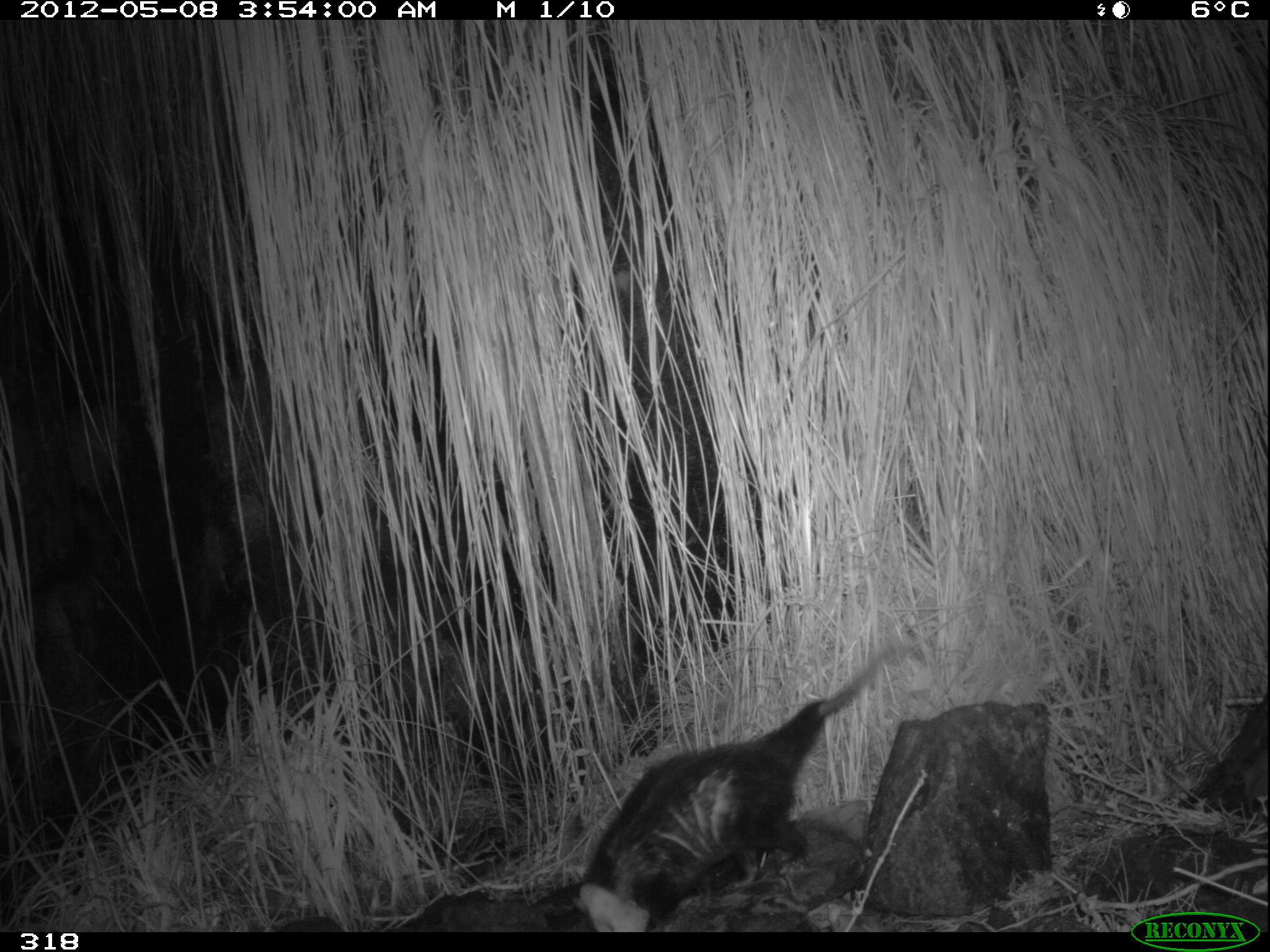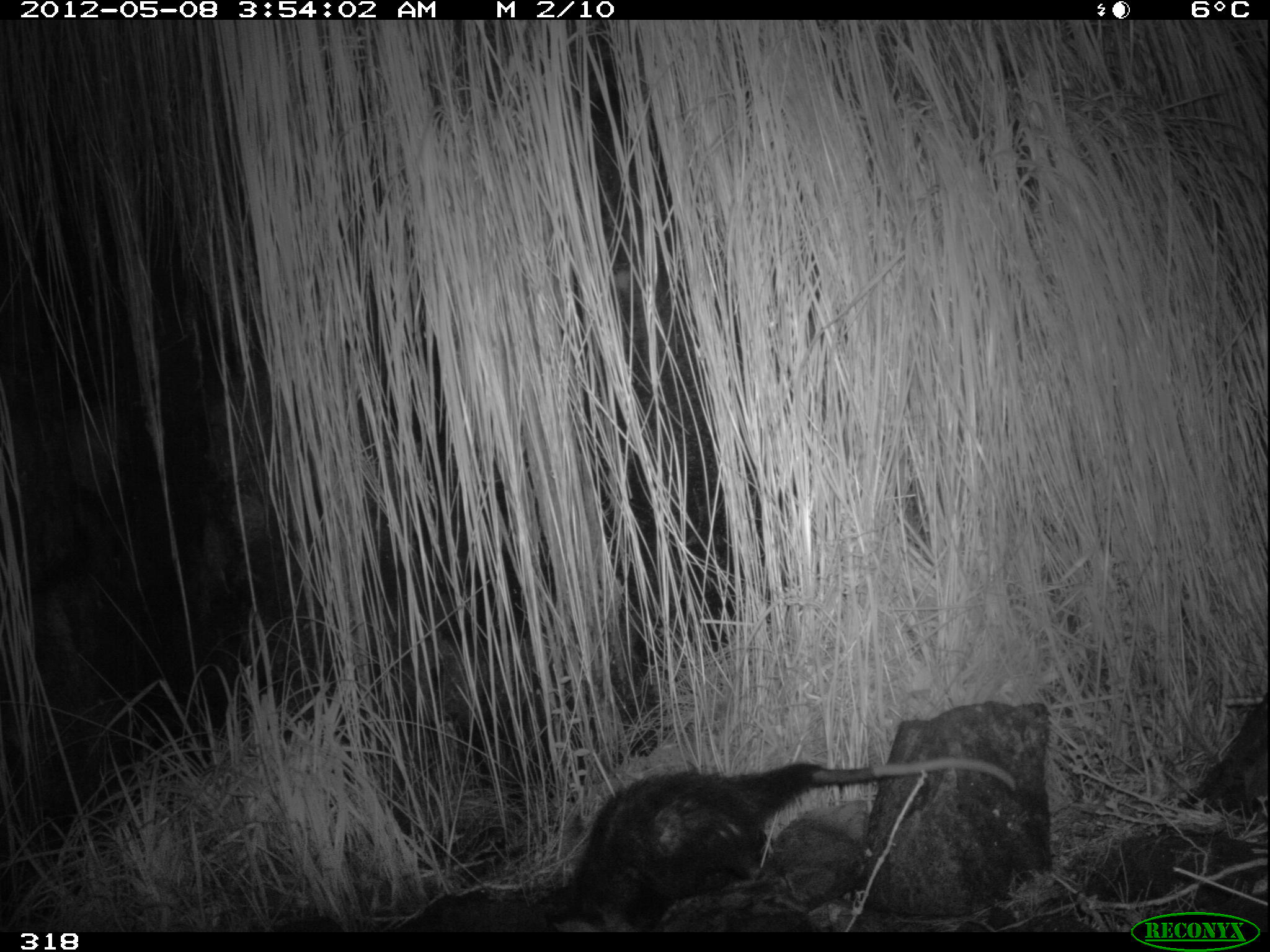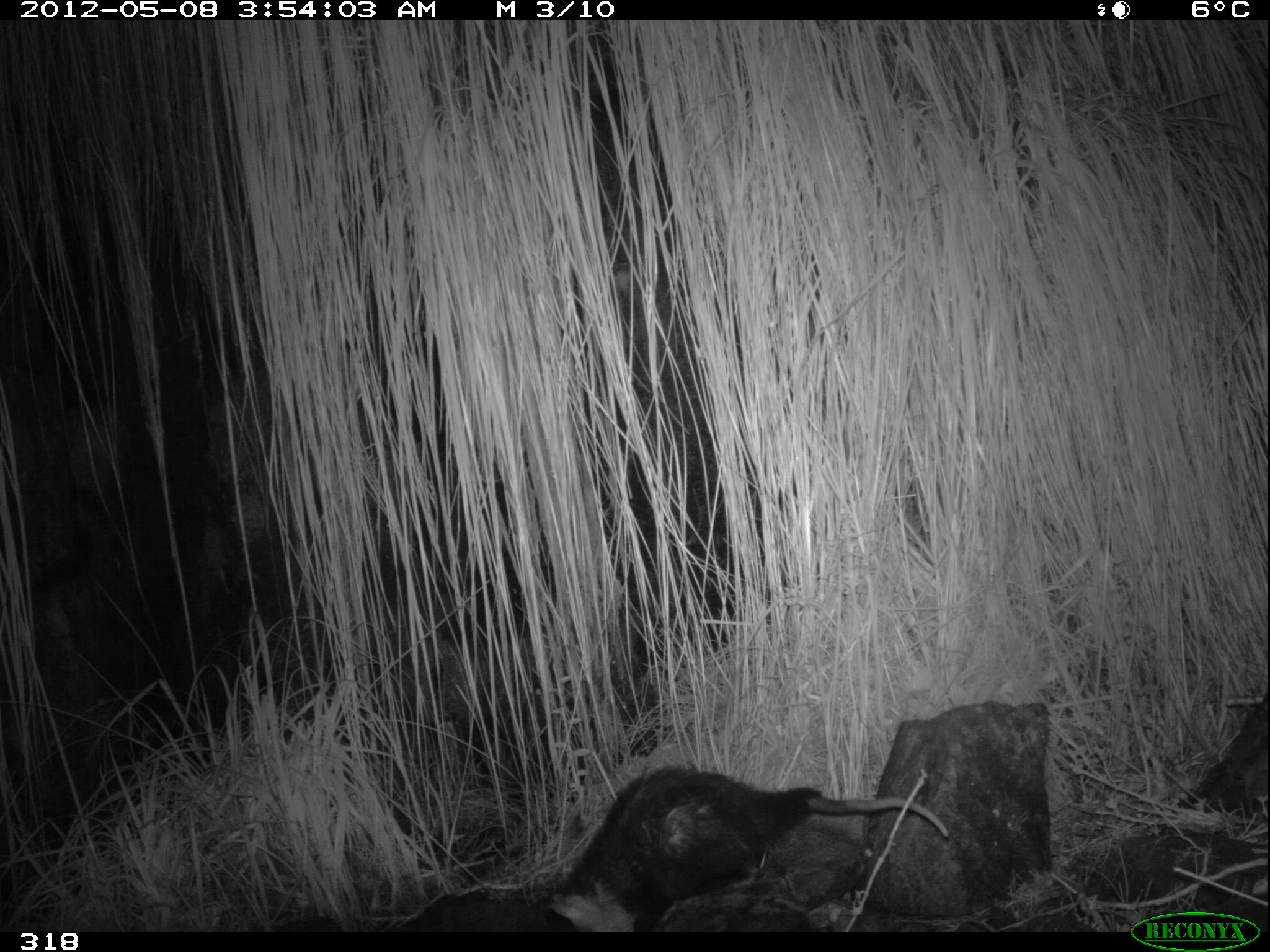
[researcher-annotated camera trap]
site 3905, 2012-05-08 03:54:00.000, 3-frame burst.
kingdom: Animalia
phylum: Chordata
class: Mammalia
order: Didelphimorphia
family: Didelphidae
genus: Didelphis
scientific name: Didelphis pernigra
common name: andean white-eared opossum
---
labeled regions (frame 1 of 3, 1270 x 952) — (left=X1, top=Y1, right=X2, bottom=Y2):
didelphis pernigra: (left=570, top=640, right=907, bottom=931)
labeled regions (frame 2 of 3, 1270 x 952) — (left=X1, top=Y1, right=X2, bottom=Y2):
didelphis pernigra: (left=542, top=754, right=1017, bottom=932)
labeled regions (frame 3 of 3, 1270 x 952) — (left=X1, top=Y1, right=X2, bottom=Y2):
didelphis pernigra: (left=546, top=758, right=950, bottom=932)